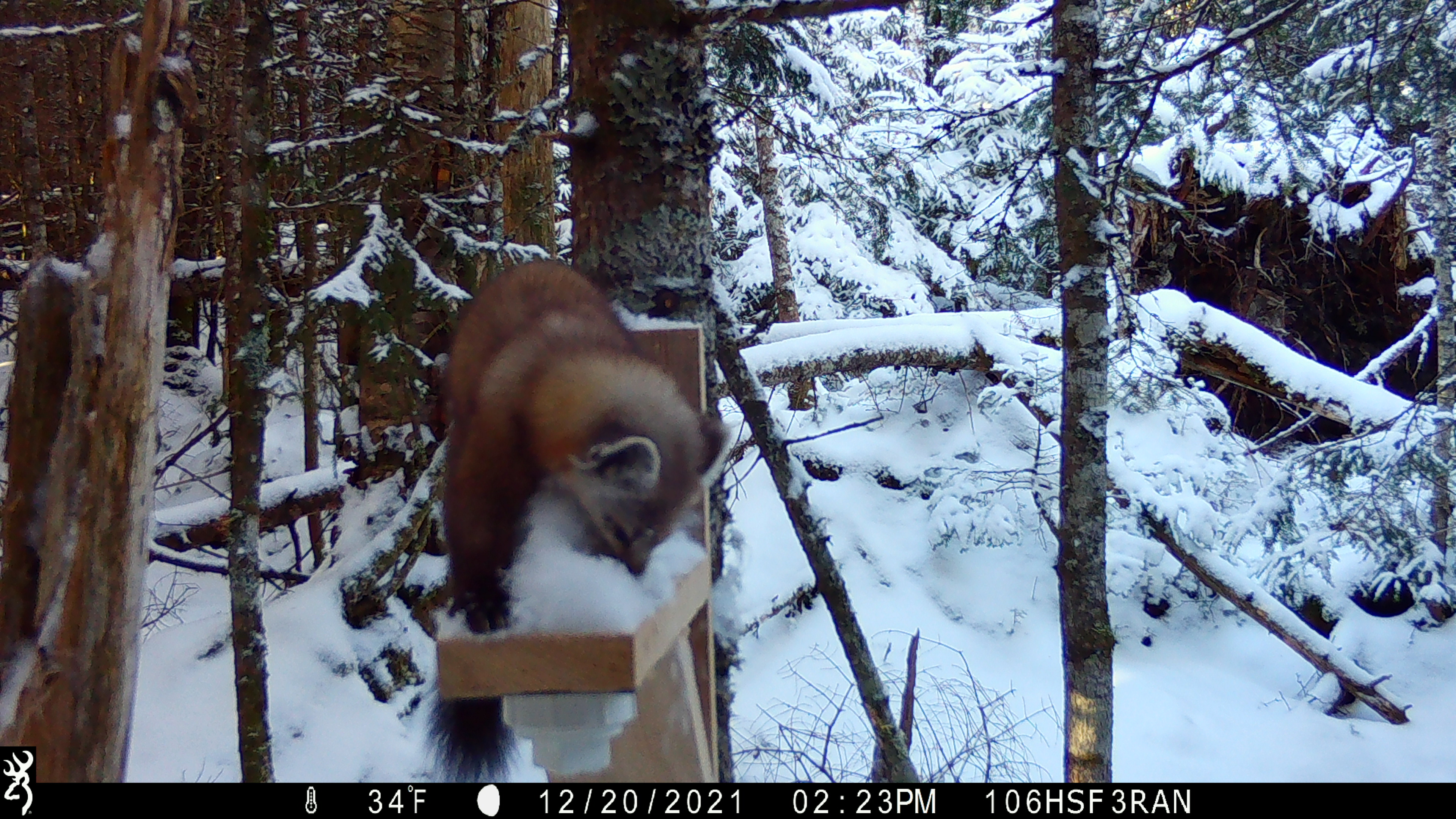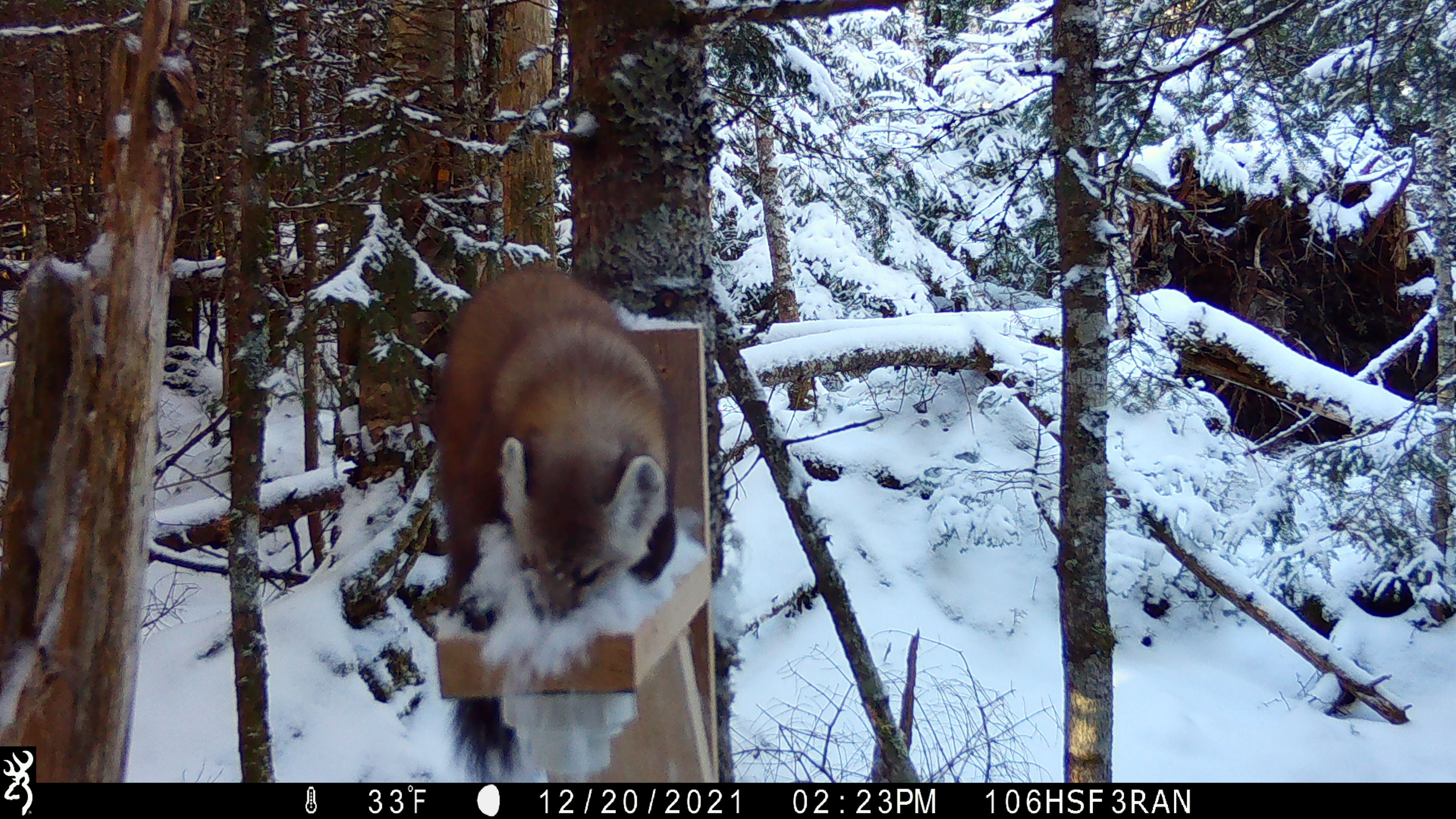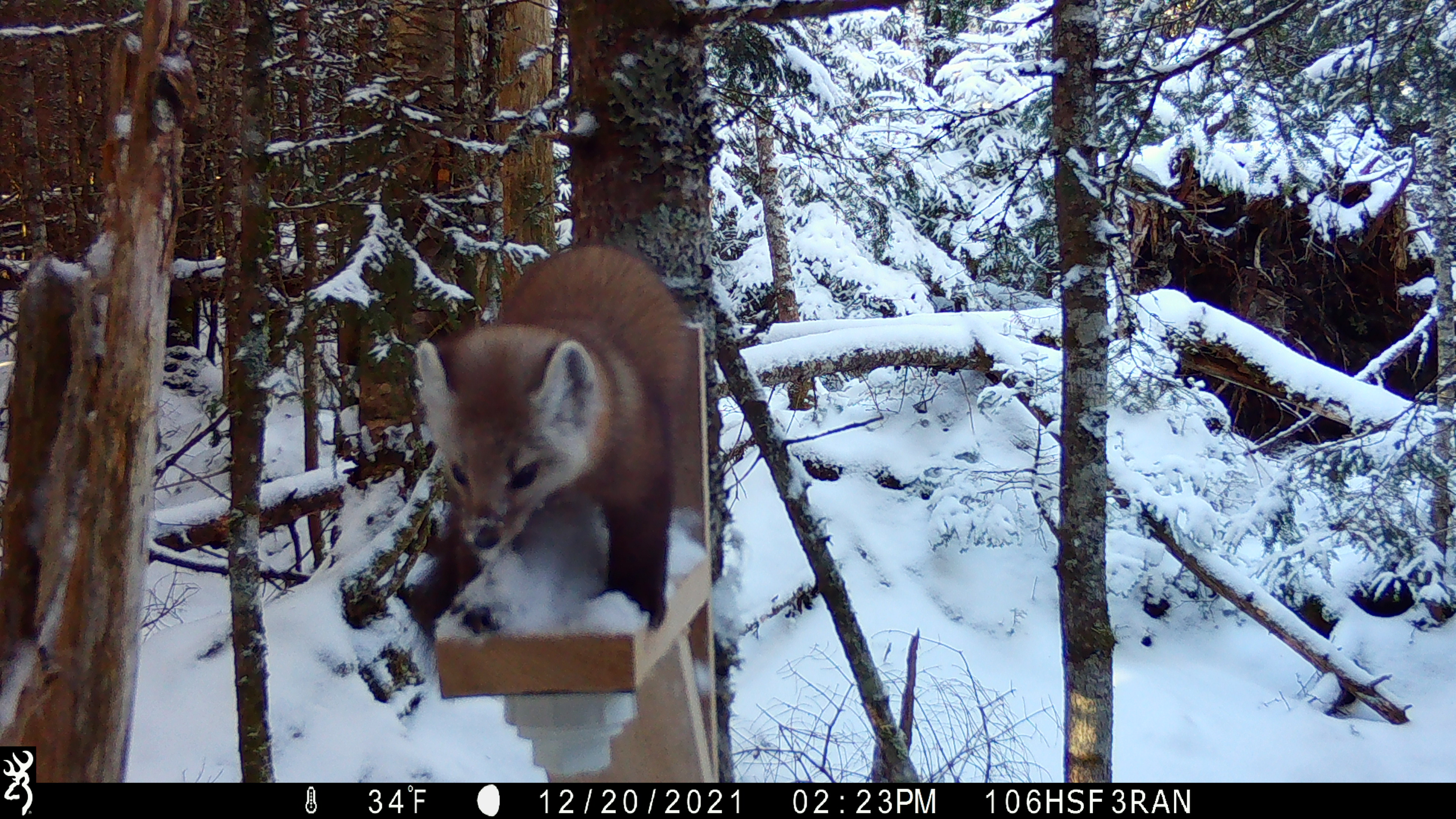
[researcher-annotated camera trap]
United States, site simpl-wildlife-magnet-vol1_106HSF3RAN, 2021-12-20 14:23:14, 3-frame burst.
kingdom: Animalia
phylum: Chordata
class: Mammalia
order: Carnivora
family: Mustelidae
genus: Martes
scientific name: Martes americana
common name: american marten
American marten (Martes americana).